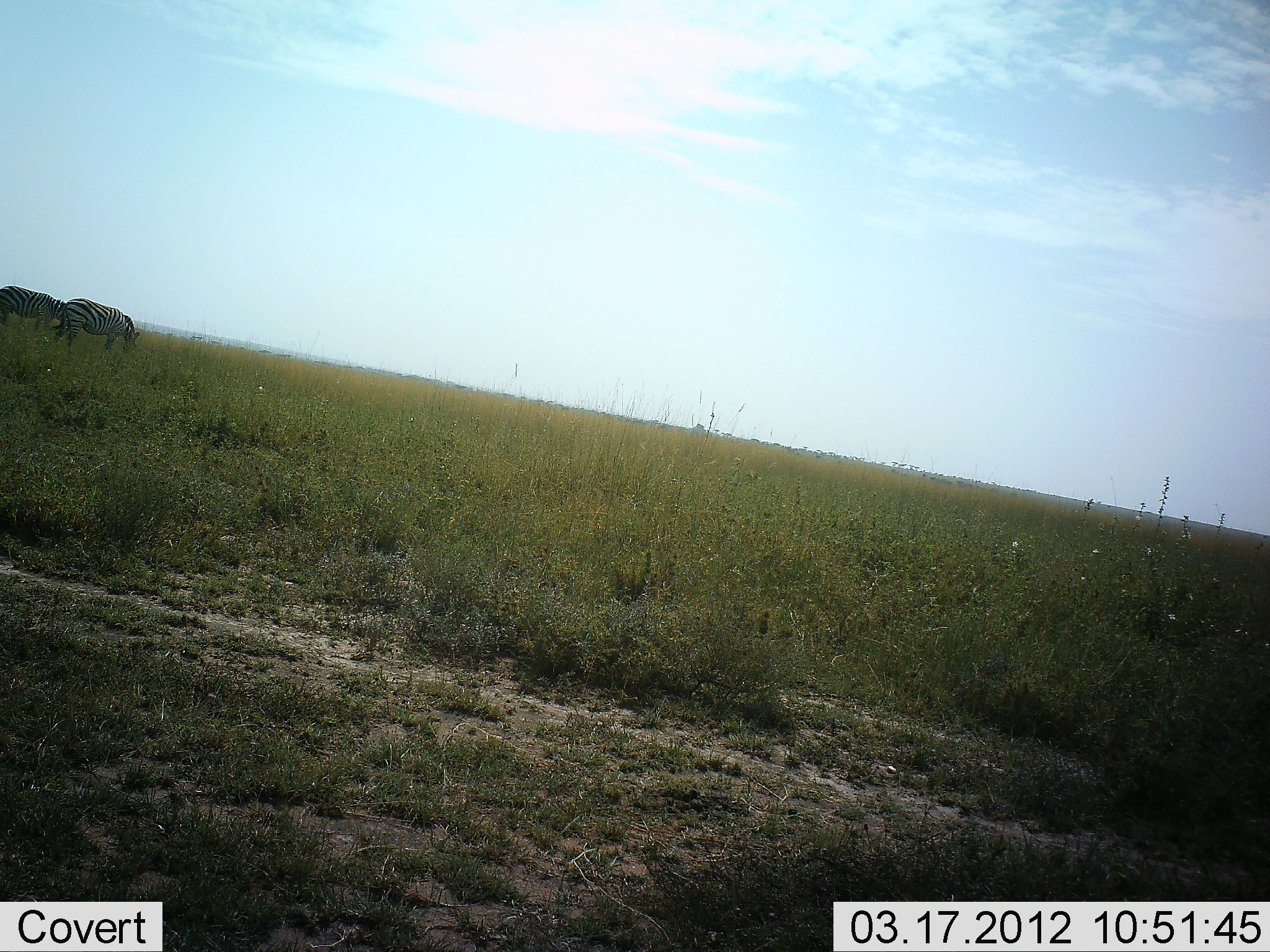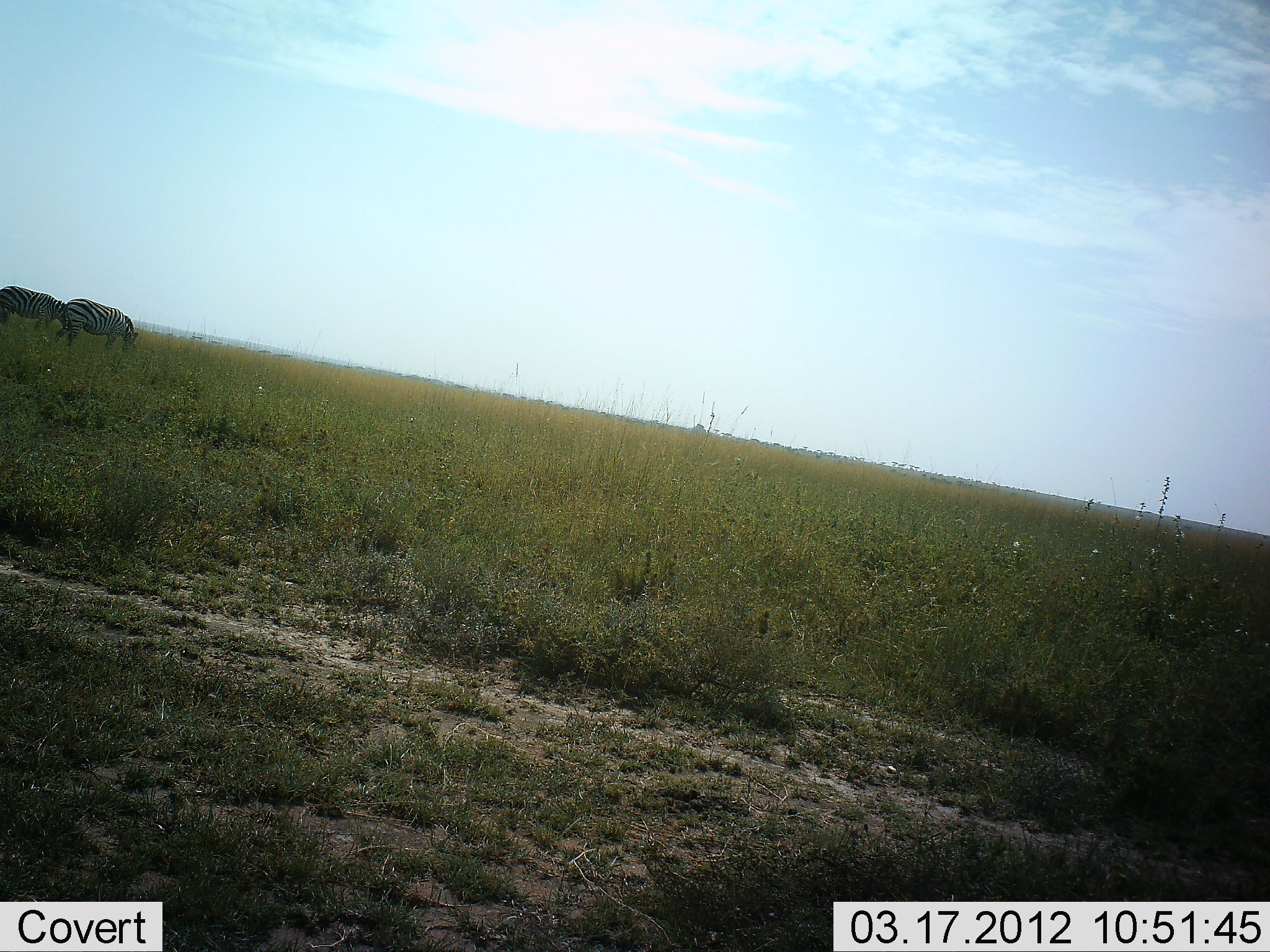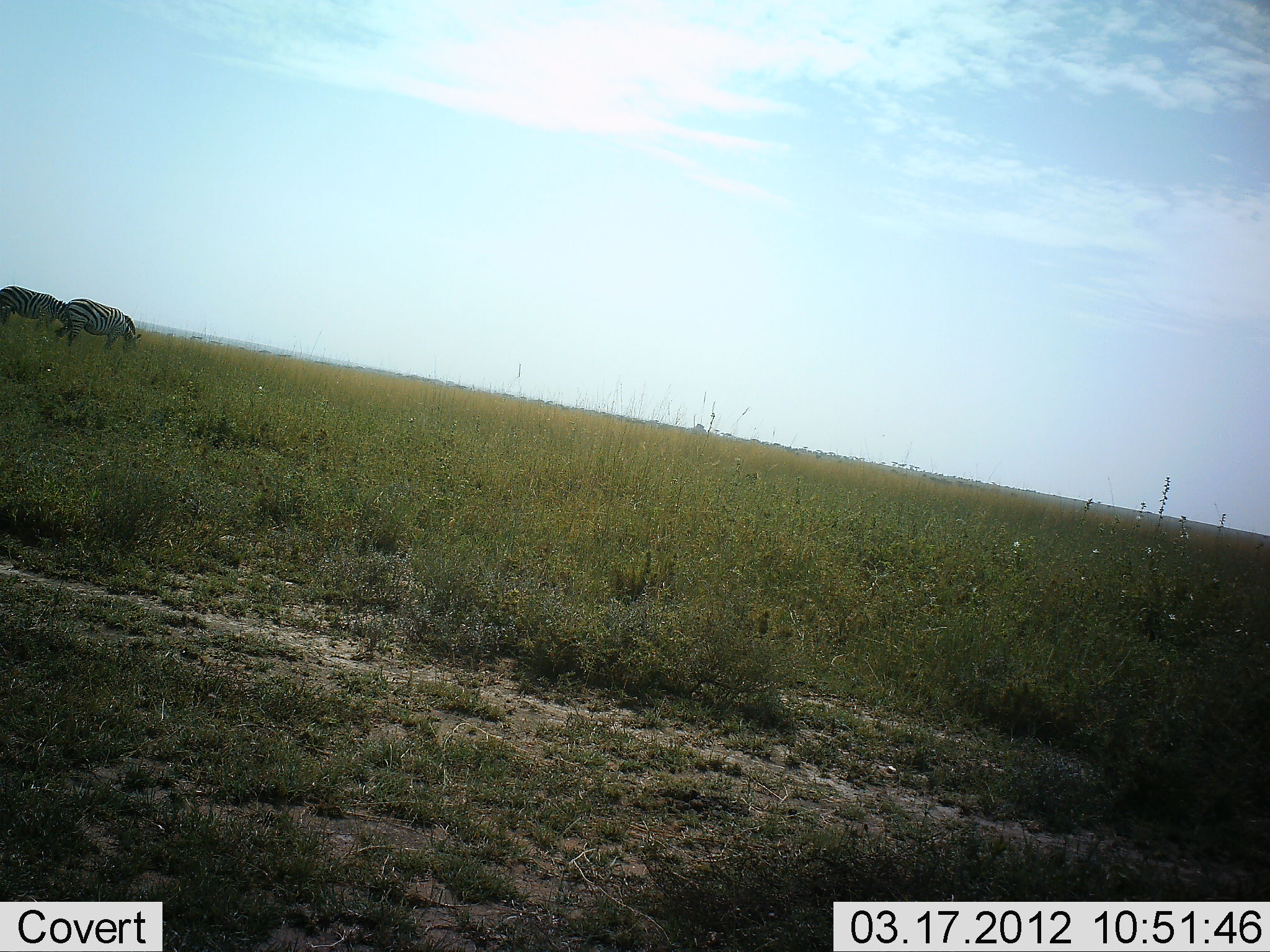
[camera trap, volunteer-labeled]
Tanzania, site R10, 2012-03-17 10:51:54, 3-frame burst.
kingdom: Animalia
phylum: Chordata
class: Mammalia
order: Perissodactyla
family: Equidae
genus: Equus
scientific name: Equus quagga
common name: plains zebra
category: zebra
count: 2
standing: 33%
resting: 0%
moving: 5%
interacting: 0%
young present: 0%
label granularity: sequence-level